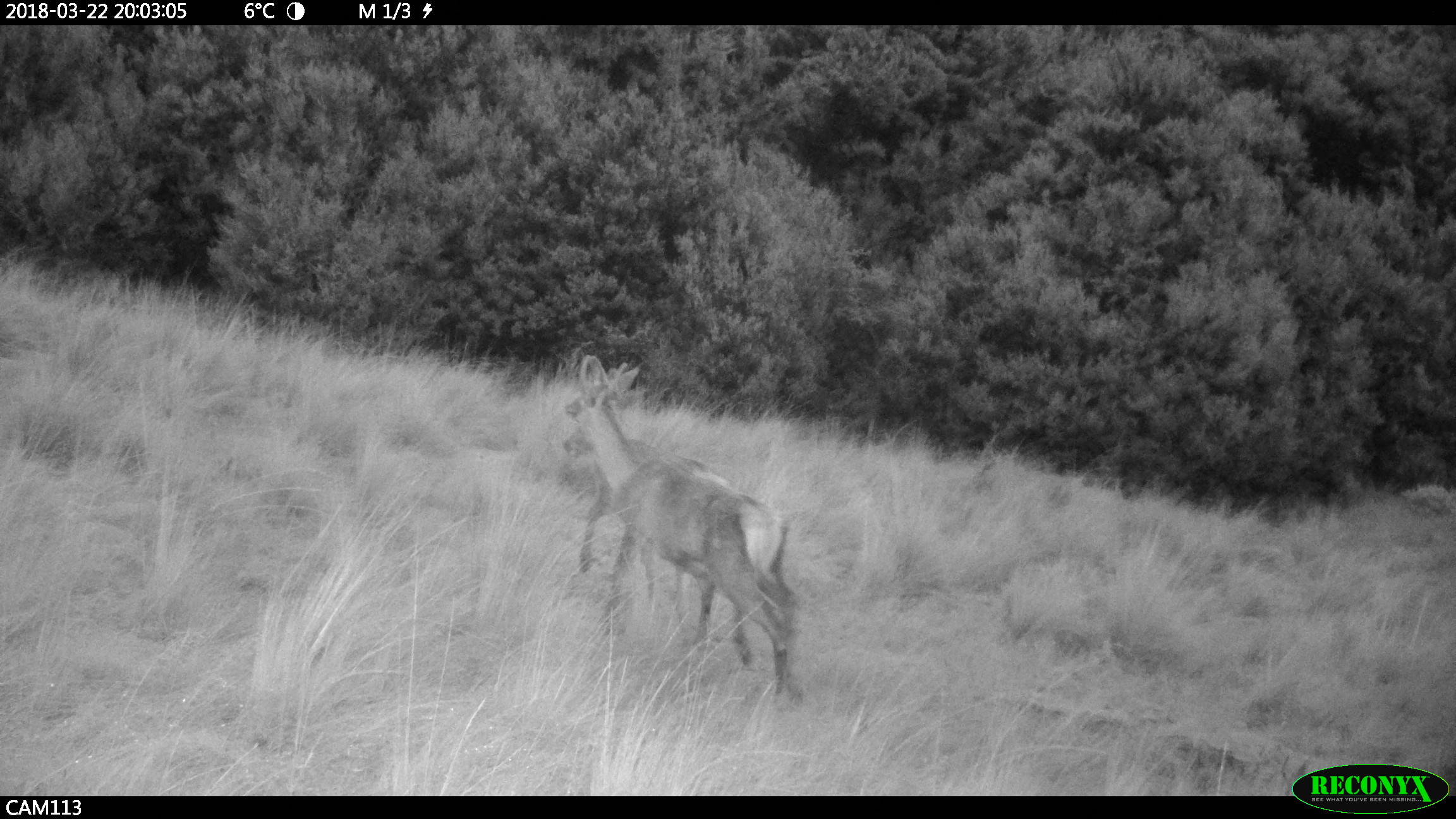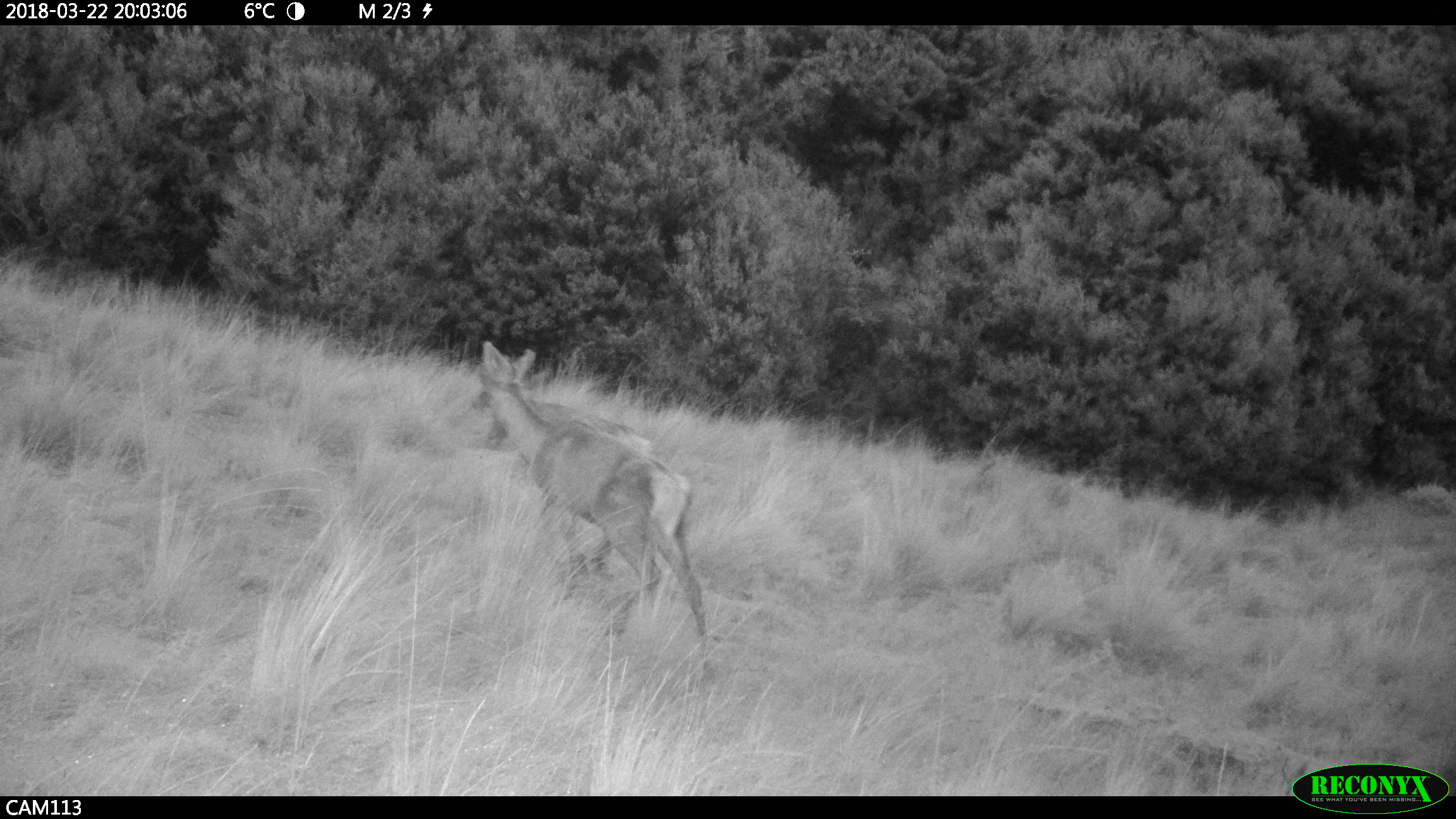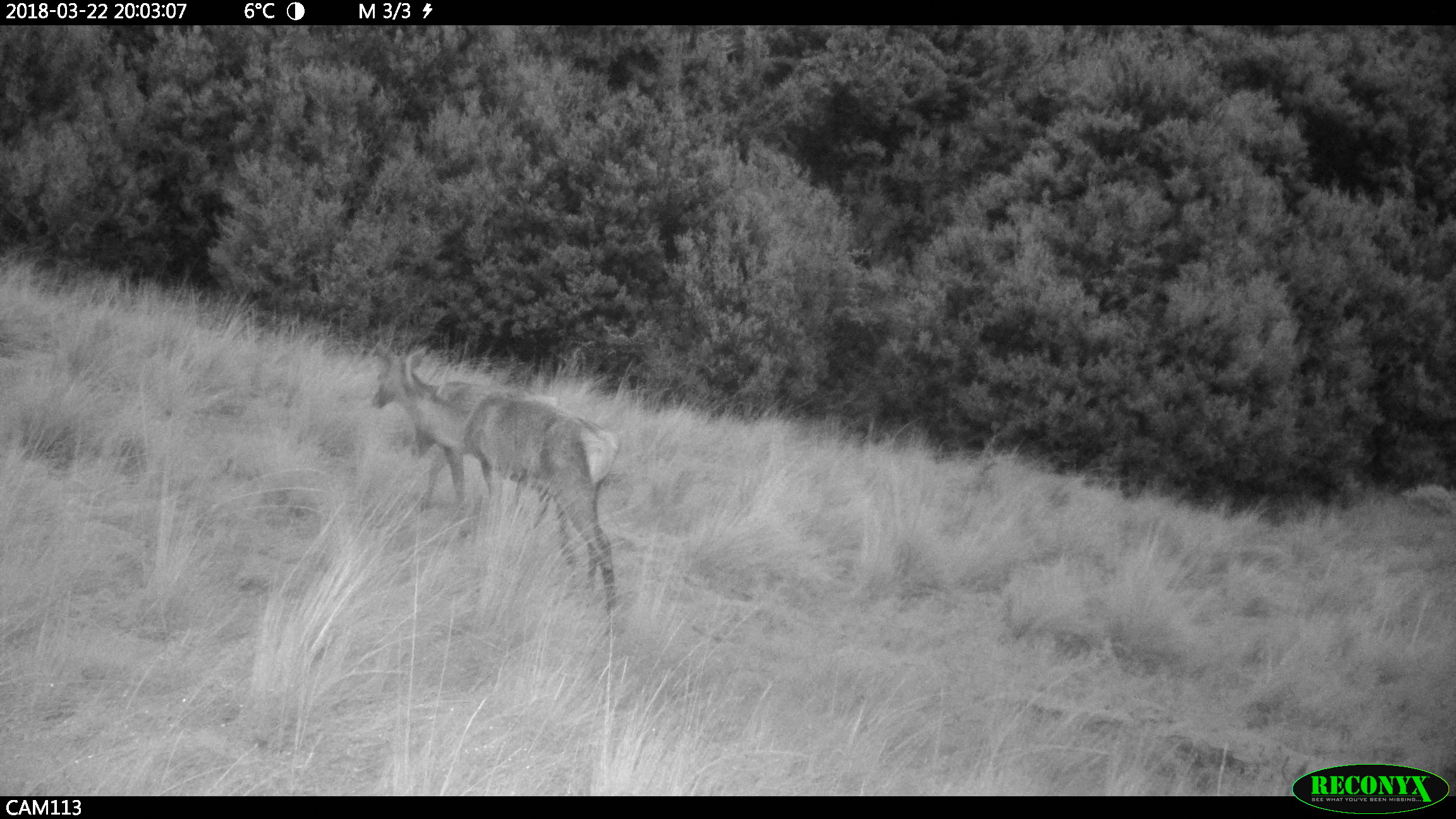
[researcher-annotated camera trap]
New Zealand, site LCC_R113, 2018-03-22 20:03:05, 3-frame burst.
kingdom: Animalia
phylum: Chordata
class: Mammalia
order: Artiodactyla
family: Cervidae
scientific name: Cervidae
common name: deer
Deer (Cervidae).